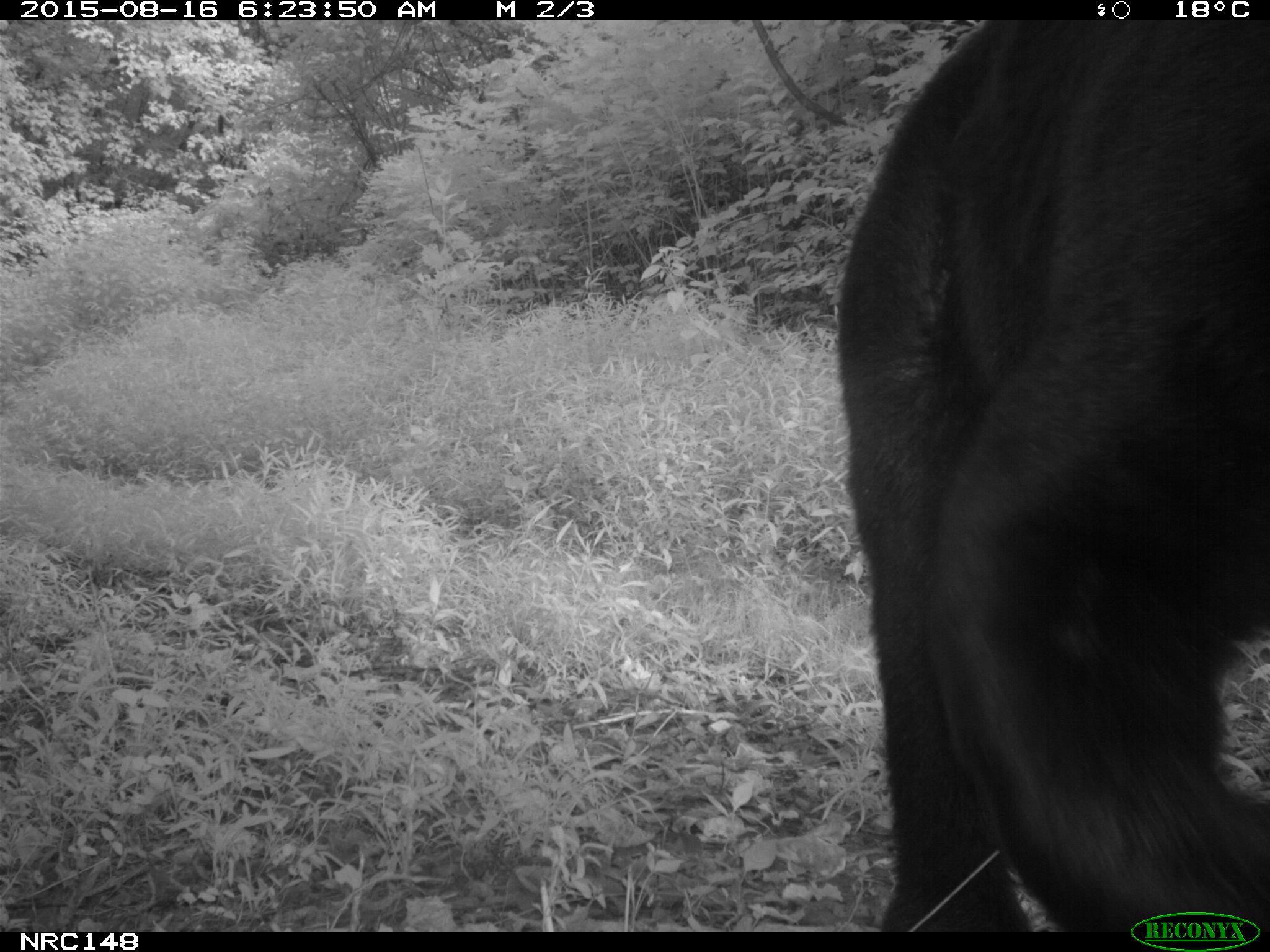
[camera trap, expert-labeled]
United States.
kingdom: Animalia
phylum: Chordata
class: Mammalia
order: Carnivora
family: Ursidae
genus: Ursus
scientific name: Ursus americanus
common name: american black bear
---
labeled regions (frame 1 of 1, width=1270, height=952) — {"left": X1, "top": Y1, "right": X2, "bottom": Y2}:
American Black Bear: {"left": 822, "top": 0, "right": 1259, "bottom": 902}